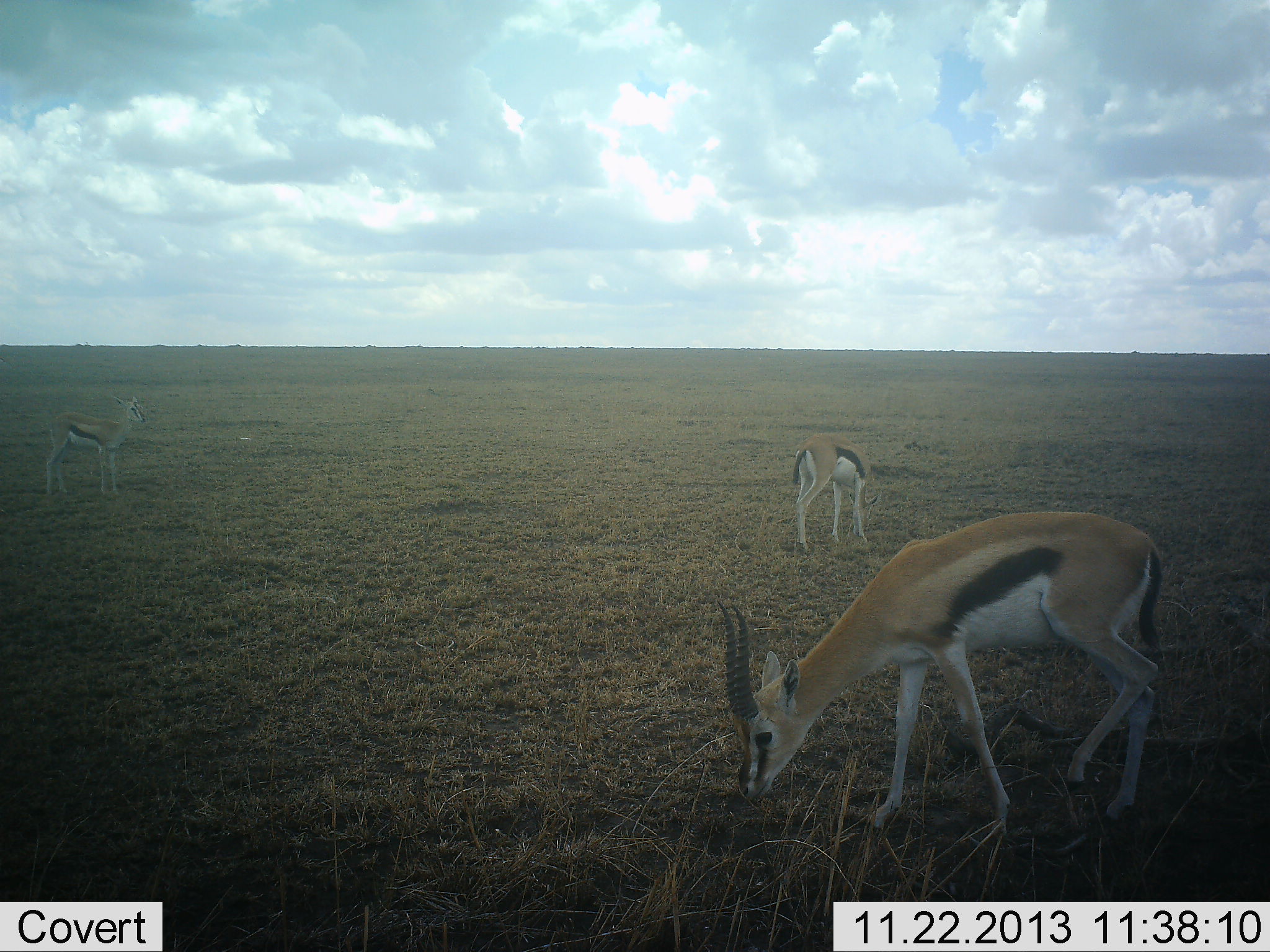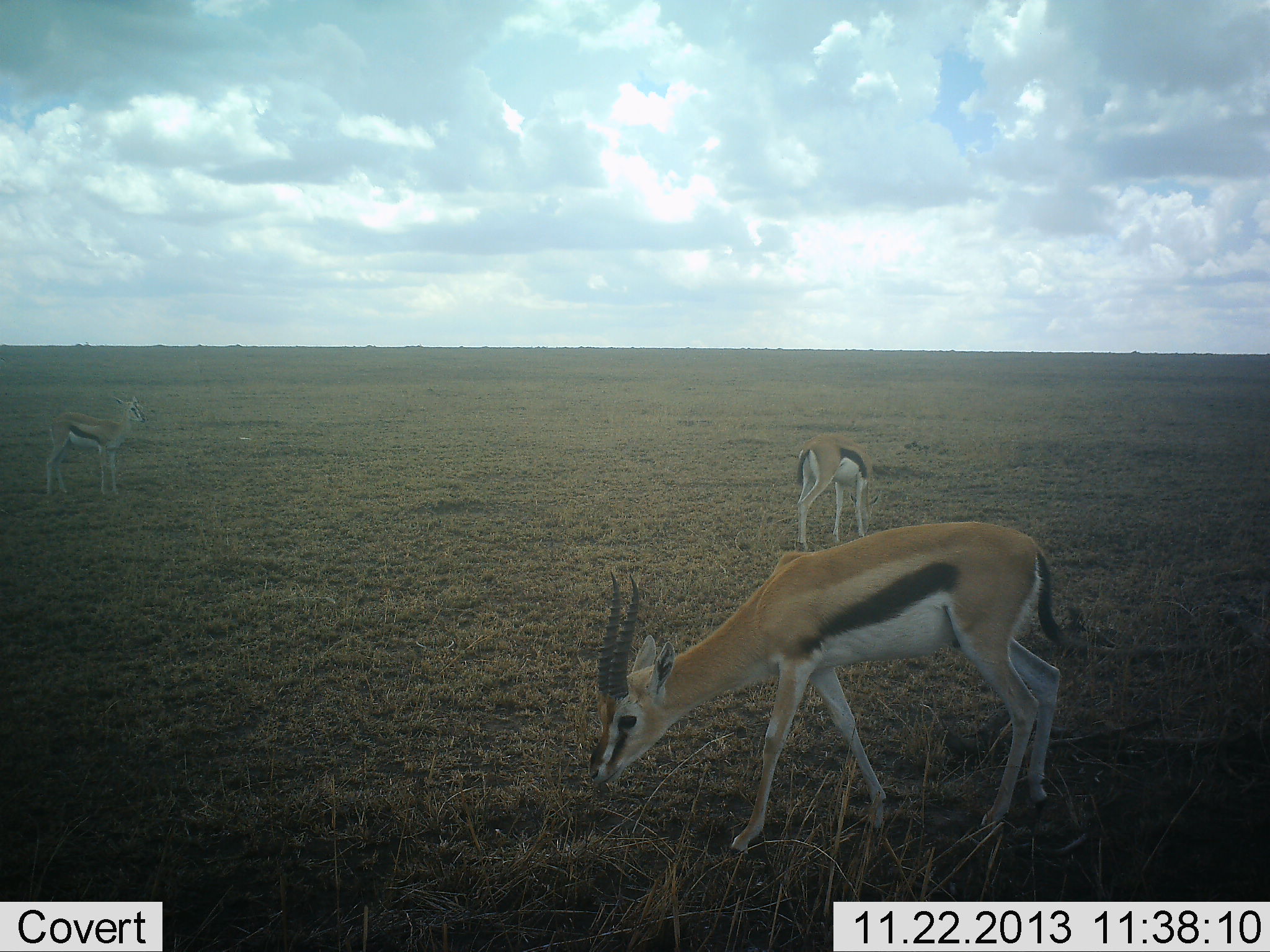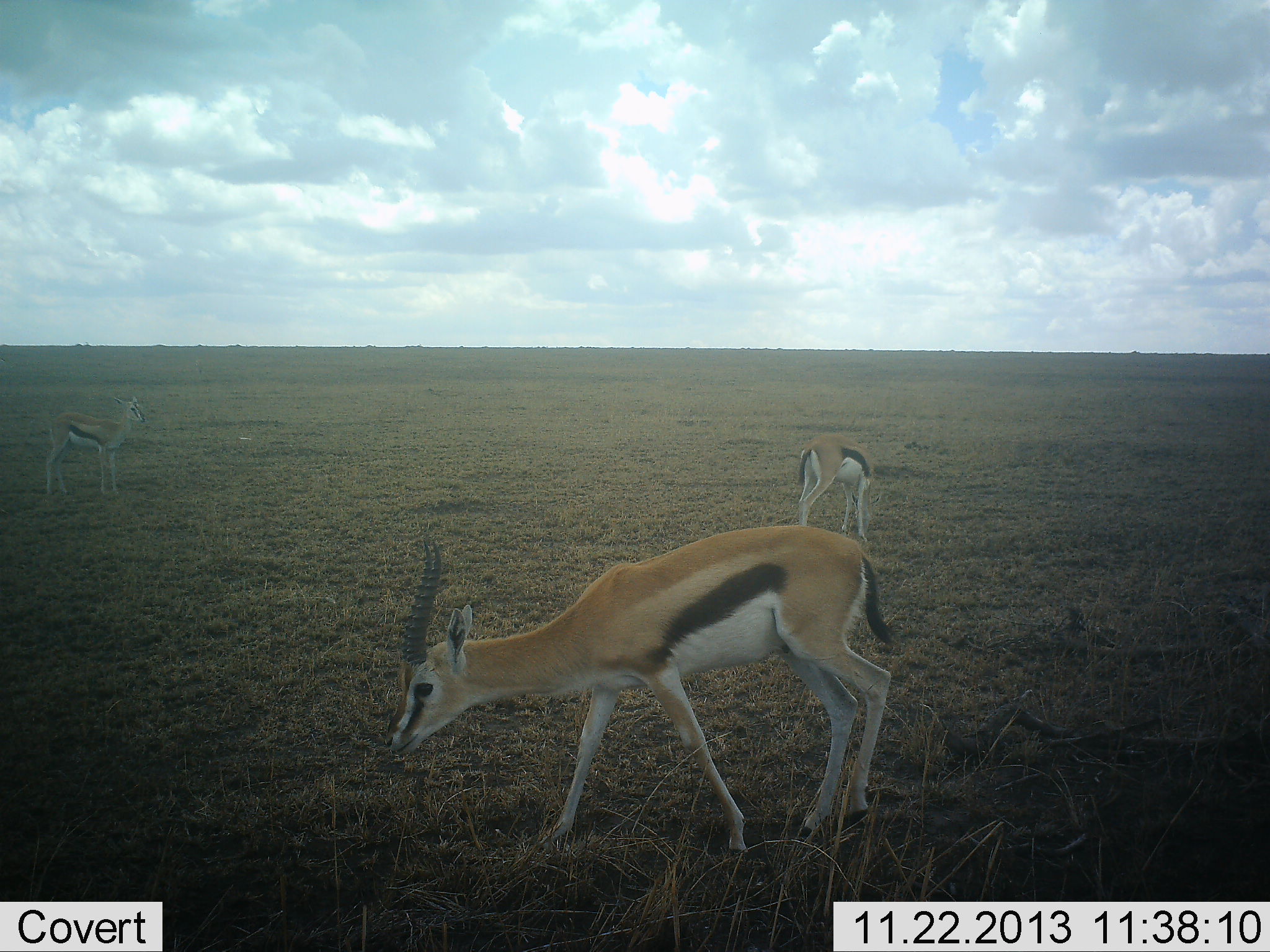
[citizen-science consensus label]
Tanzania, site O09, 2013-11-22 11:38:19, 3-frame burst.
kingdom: Animalia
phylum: Chordata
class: Mammalia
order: Artiodactyla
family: Bovidae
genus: Eudorcas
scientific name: Eudorcas thomsonii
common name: thomson's gazelle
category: gazellethomsons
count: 3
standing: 59%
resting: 4%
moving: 45%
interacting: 3%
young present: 8%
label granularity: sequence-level